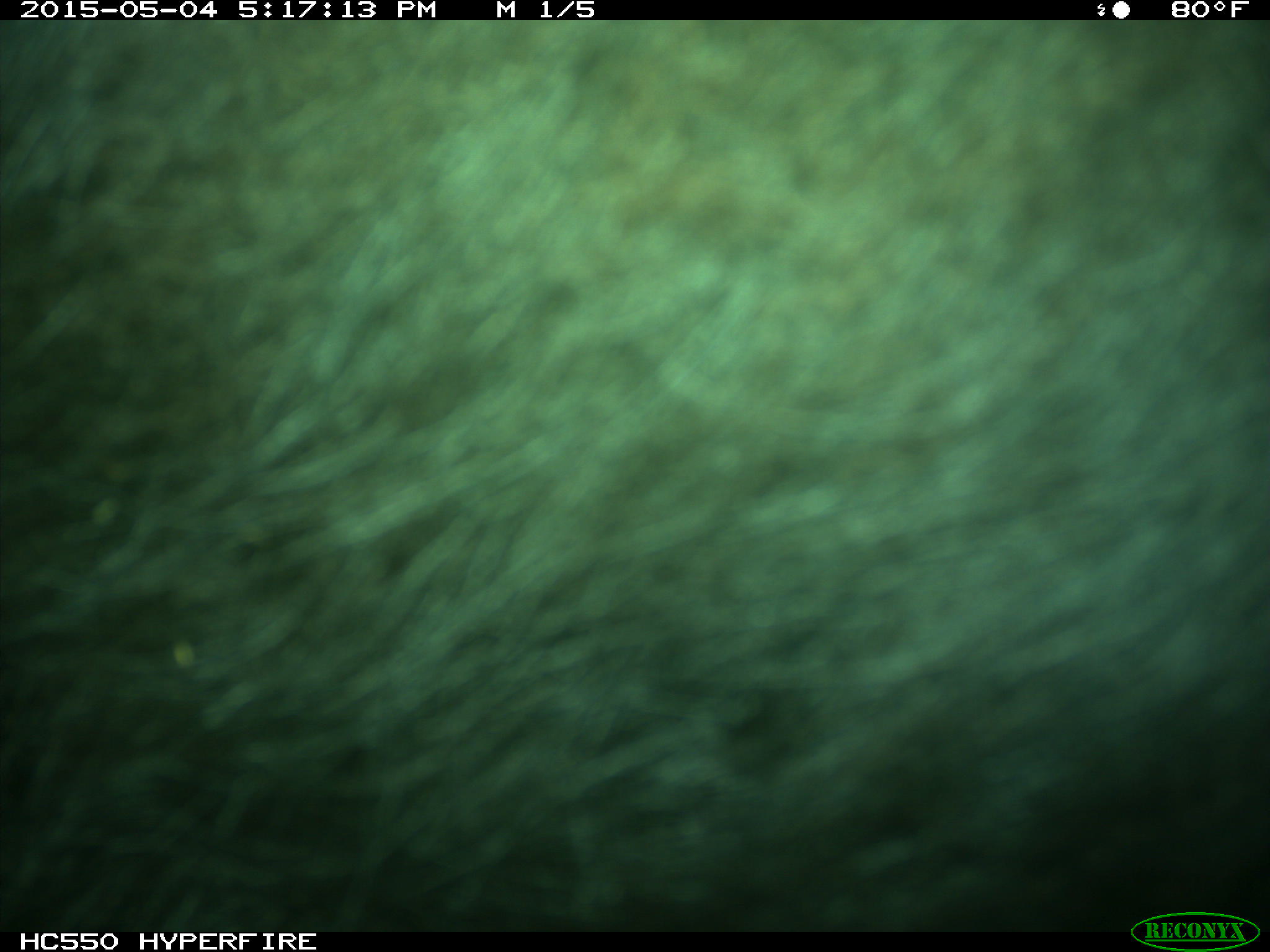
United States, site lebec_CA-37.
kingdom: Animalia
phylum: Chordata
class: Mammalia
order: Artiodactyla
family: Bovidae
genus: Bos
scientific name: Bos taurus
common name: domestic cow